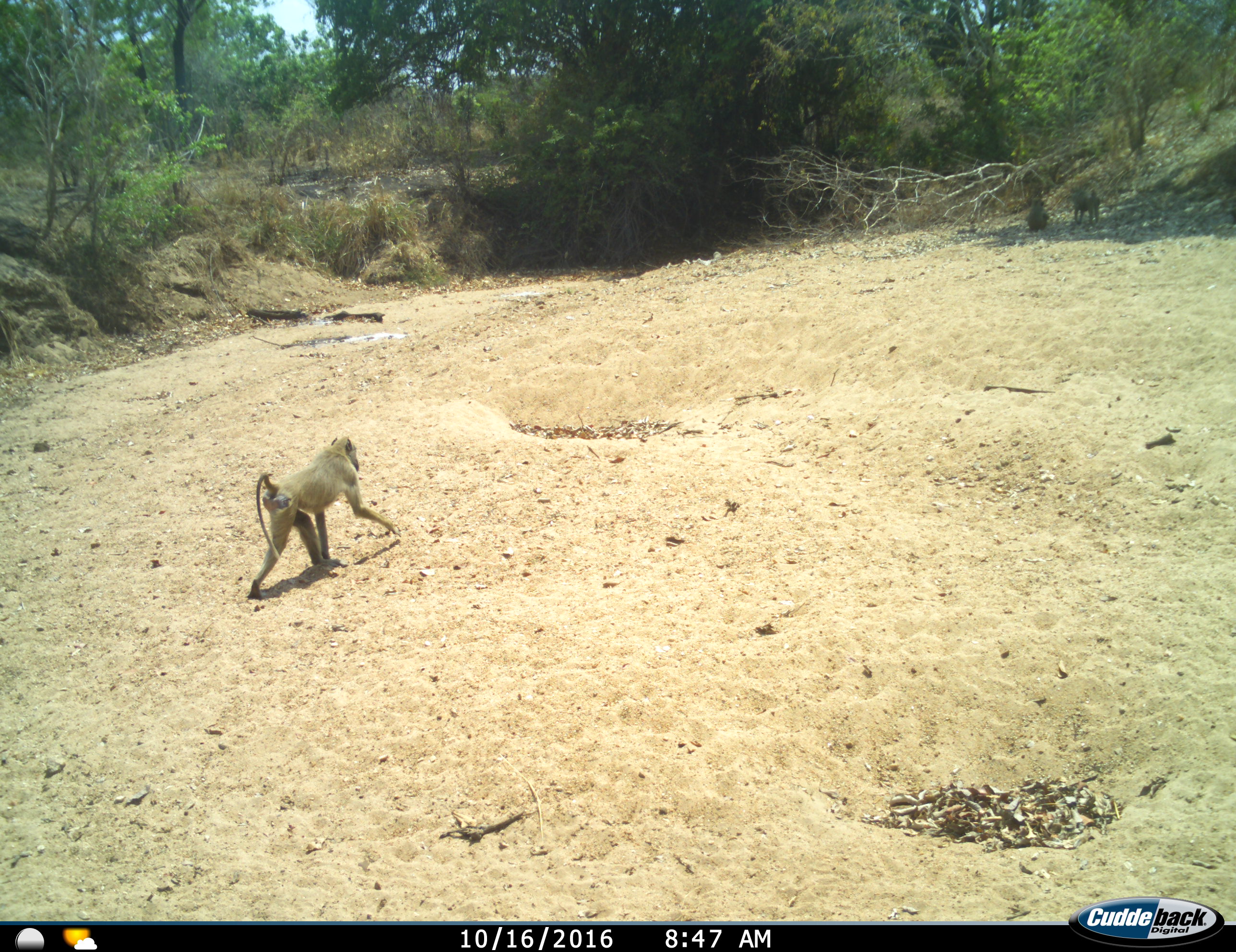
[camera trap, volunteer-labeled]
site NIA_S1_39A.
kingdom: Animalia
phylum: Chordata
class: Mammalia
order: Primates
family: Cercopithecidae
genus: Papio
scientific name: Papio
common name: baboon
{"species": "baboon (Papio)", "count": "3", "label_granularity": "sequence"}